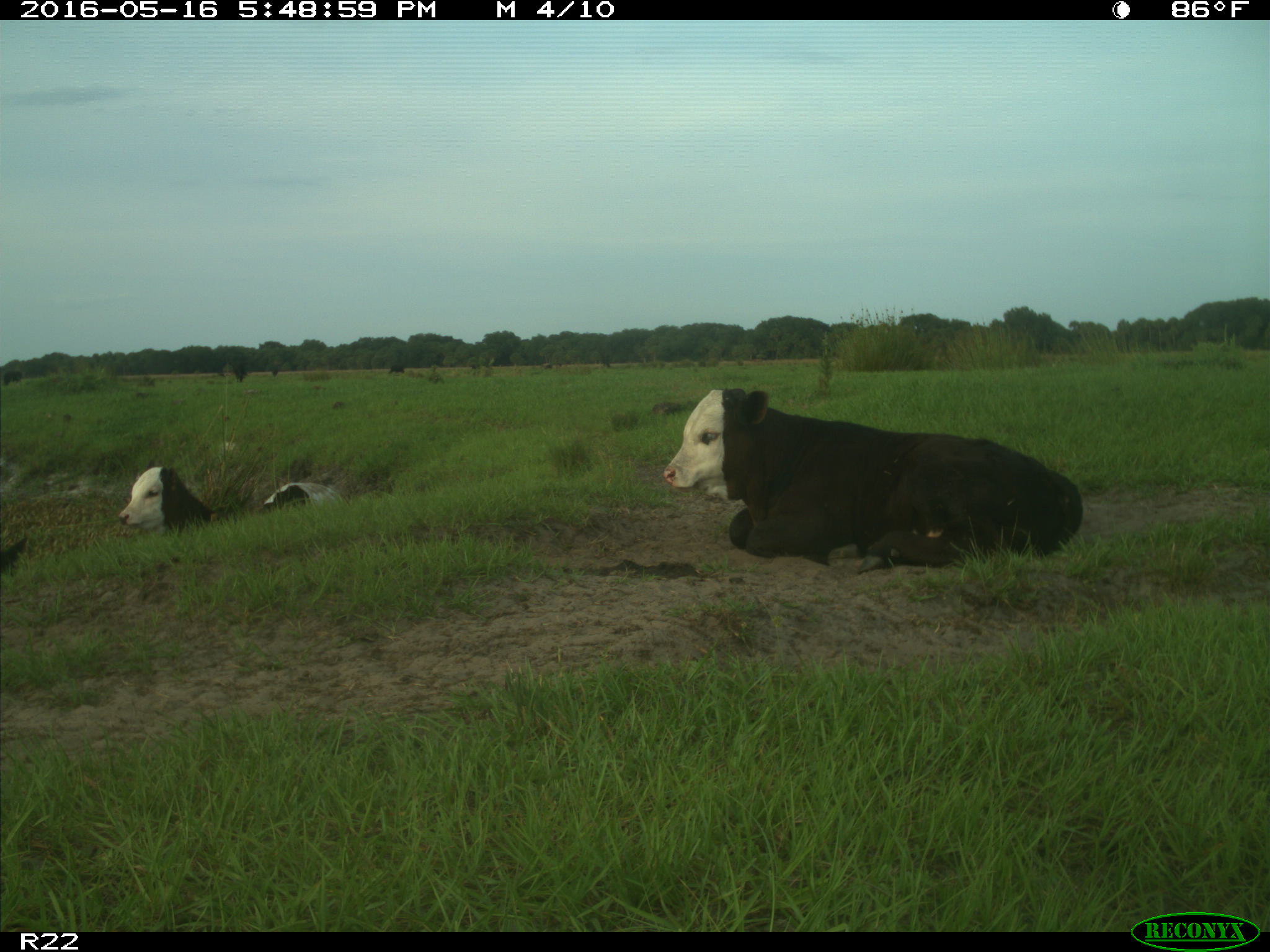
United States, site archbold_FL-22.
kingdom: Animalia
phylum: Chordata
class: Mammalia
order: Artiodactyla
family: Bovidae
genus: Bos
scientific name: Bos taurus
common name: domestic cow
Bos taurus (domestic cow).